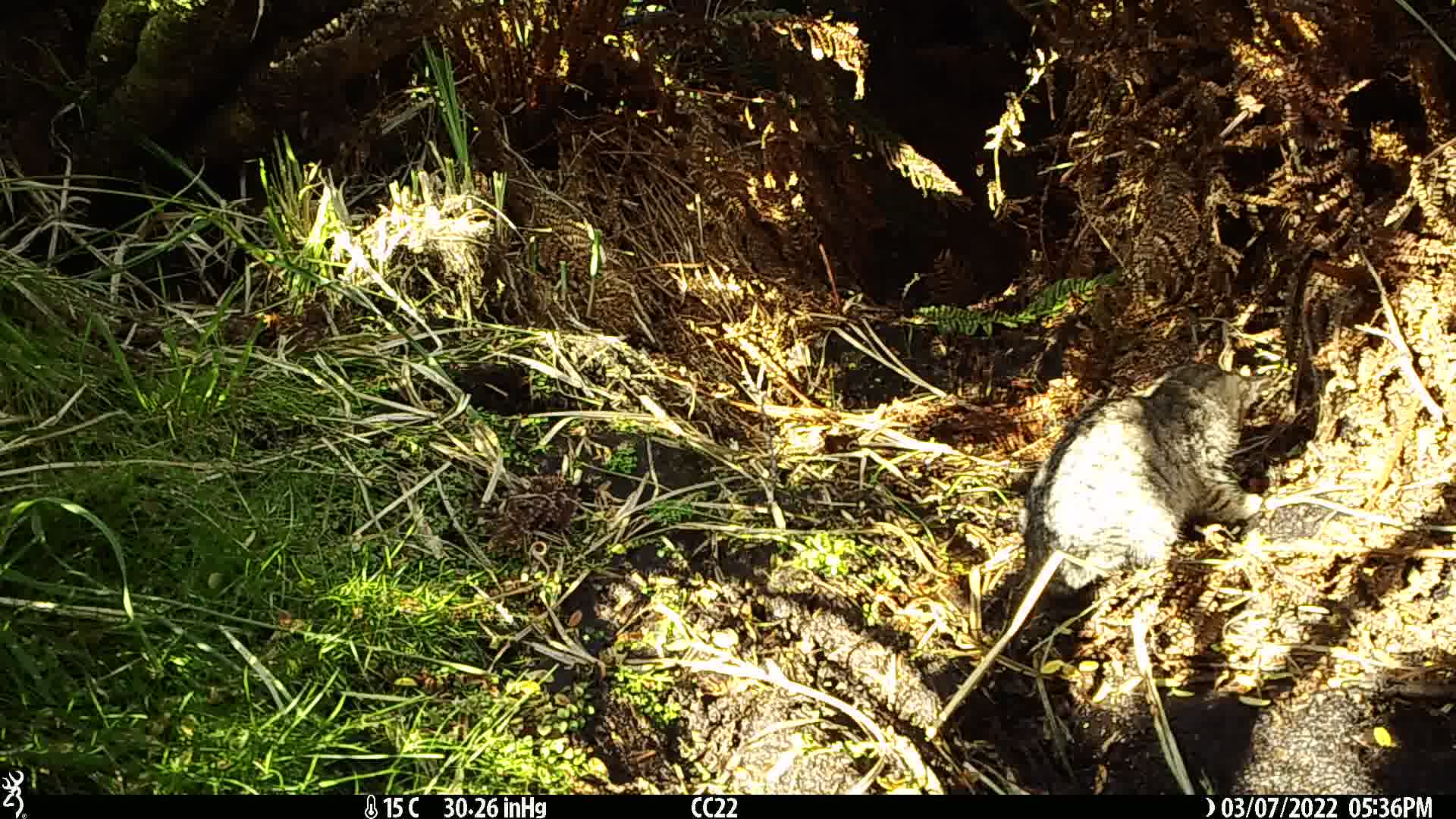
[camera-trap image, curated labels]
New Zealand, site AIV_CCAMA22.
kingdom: Animalia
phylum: Chordata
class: Mammalia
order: Carnivora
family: Felidae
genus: Felis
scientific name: Felis catus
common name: domestic cat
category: cat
Cat (domestic cat) (Felis catus).